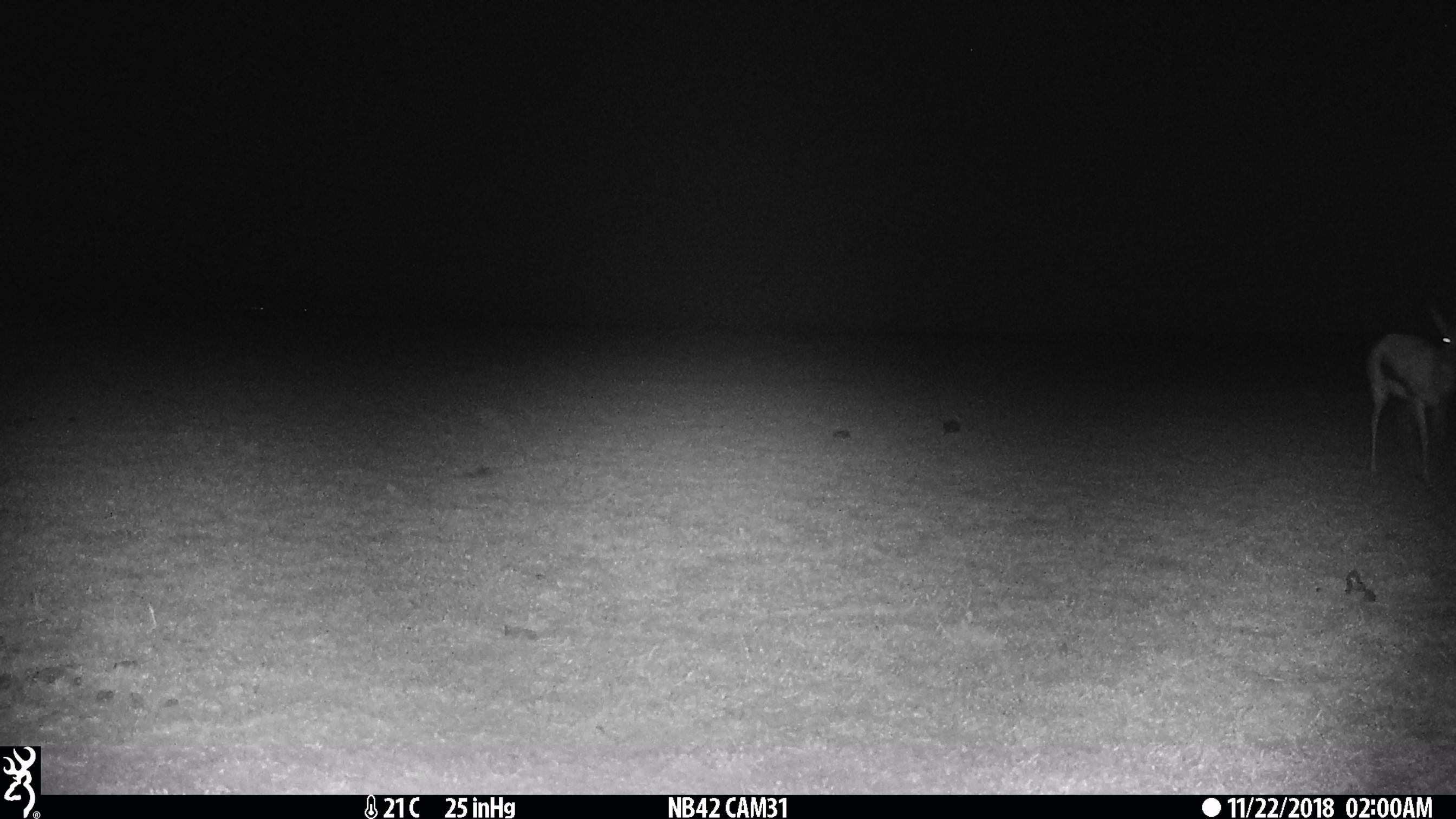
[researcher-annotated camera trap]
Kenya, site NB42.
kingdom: Animalia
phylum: Chordata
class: Mammalia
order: Artiodactyla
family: Bovidae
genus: Eudorcas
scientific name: Eudorcas thomsonii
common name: thomon's gazelle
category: gazelle thomsons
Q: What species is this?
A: Gazelle thomsons (thomon's gazelle) (Eudorcas thomsonii).